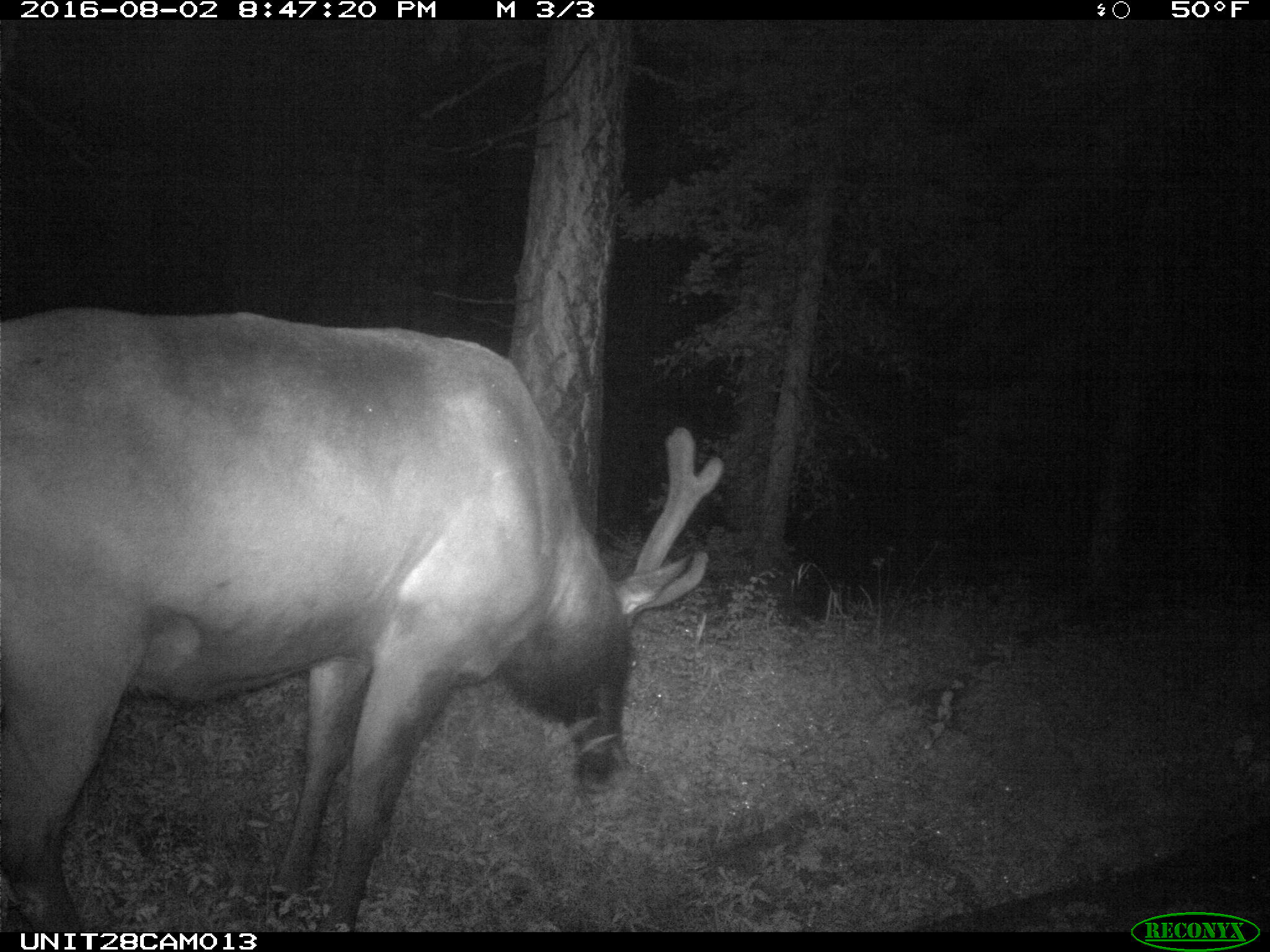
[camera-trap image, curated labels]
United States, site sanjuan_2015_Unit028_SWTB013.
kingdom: Animalia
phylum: Chordata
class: Mammalia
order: Artiodactyla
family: Cervidae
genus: Cervus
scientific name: Cervus elaphus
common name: red deer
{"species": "Cervus elaphus (red deer)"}